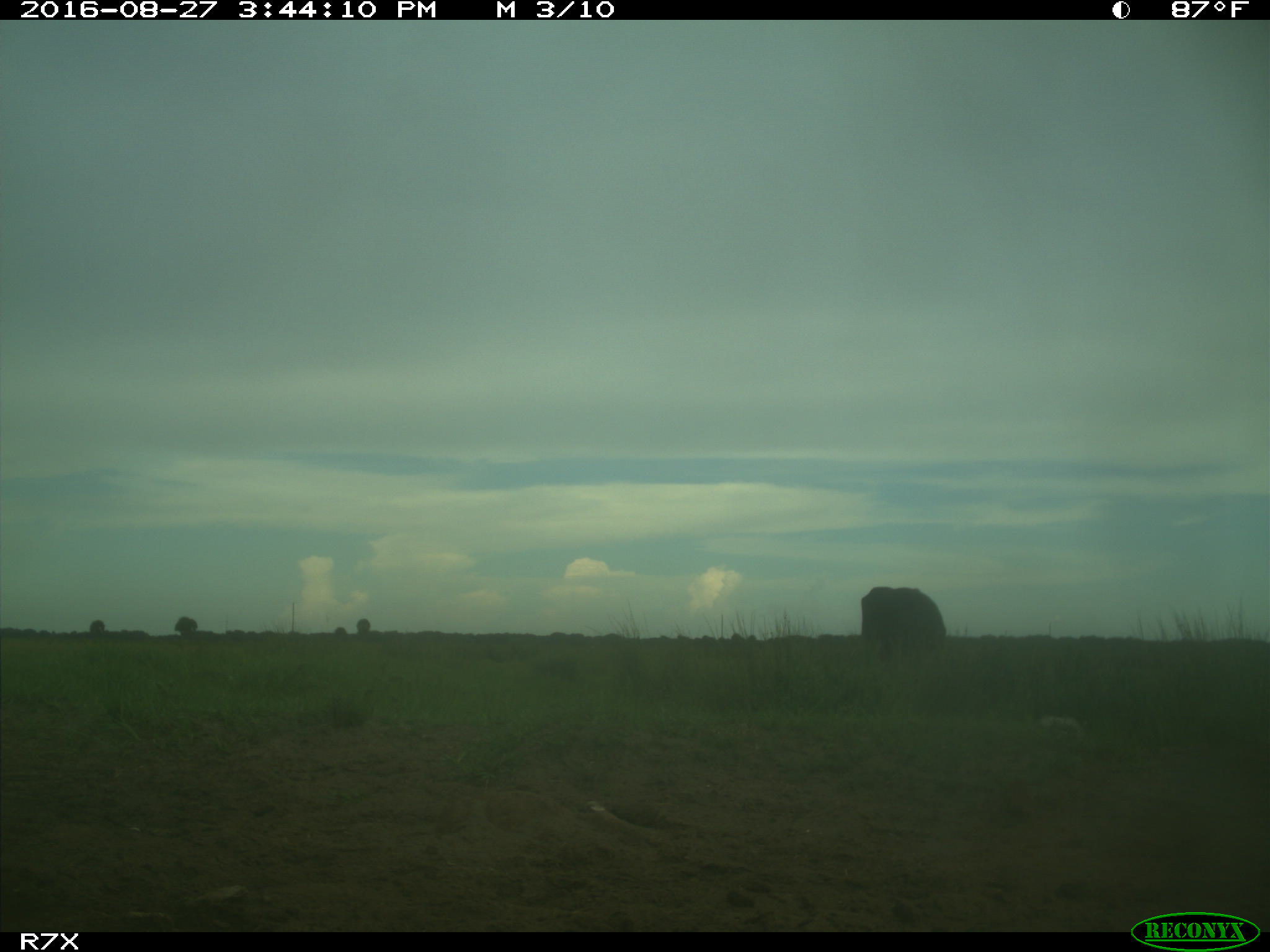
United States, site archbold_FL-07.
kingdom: Animalia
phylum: Chordata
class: Mammalia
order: Artiodactyla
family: Bovidae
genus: Bos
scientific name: Bos taurus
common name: domestic cow